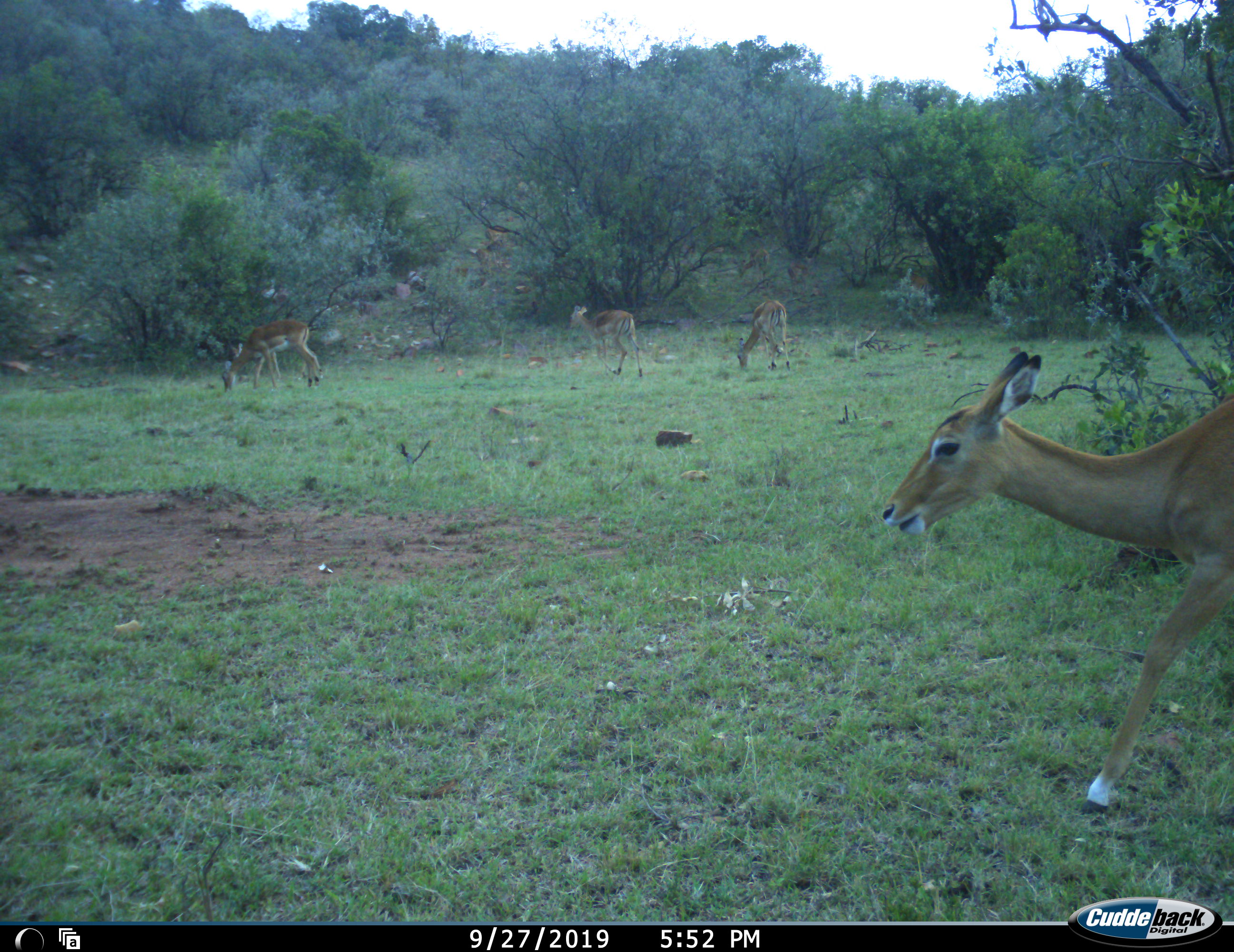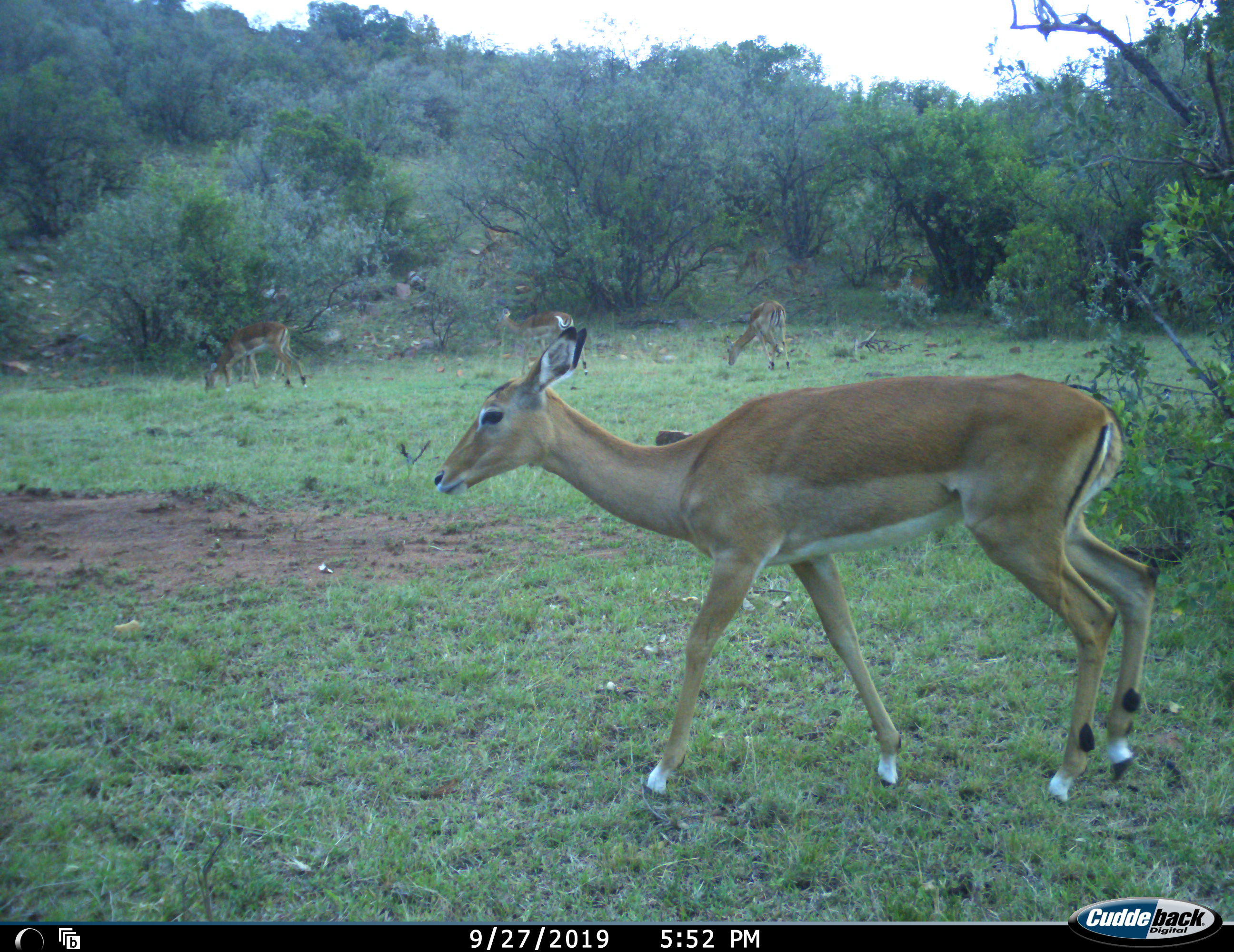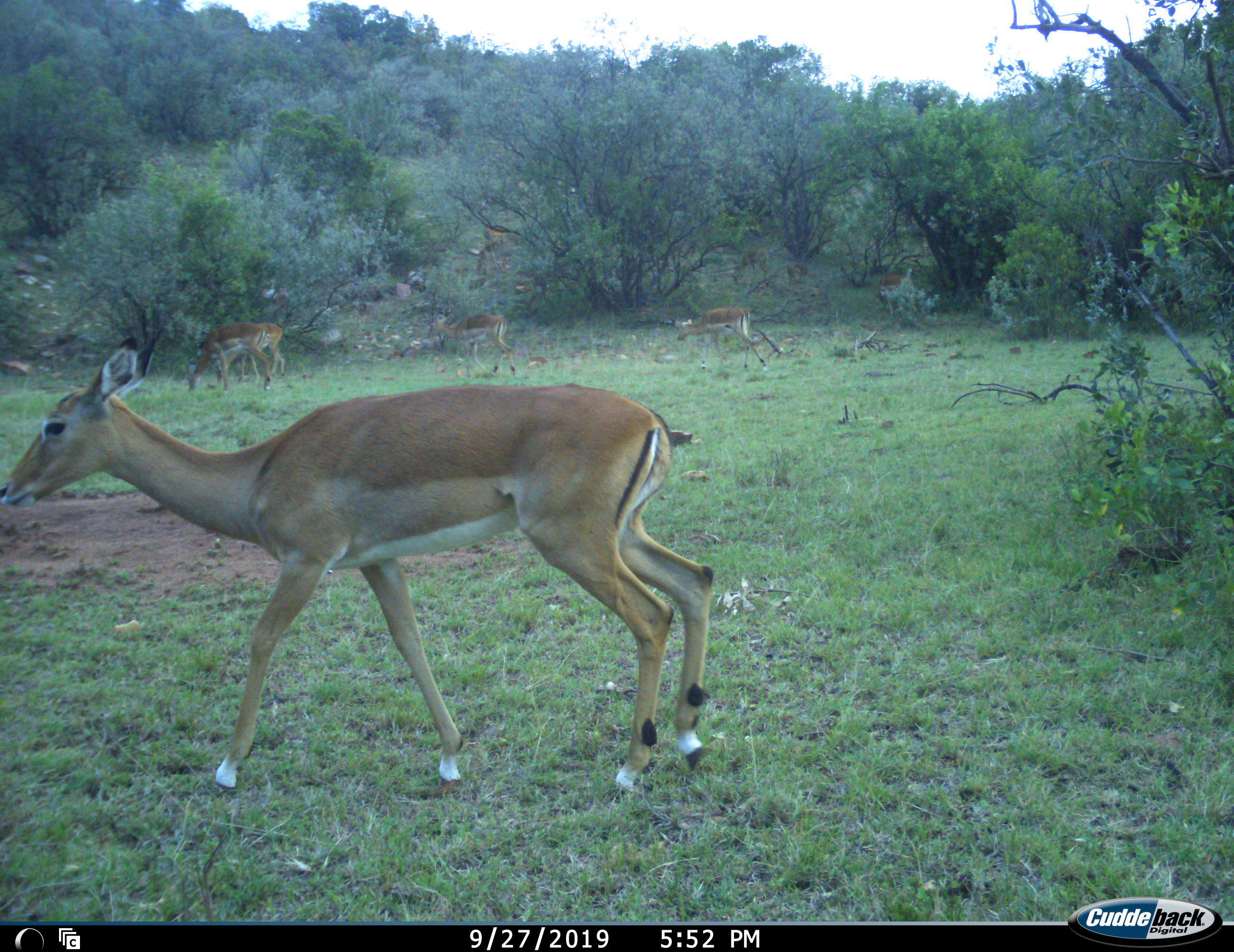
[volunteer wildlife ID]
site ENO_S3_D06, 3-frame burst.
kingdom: Animalia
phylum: Chordata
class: Mammalia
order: Artiodactyla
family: Bovidae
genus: Aepyceros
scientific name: Aepyceros melampus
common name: impala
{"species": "impala (Aepyceros melampus)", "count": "10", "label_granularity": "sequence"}